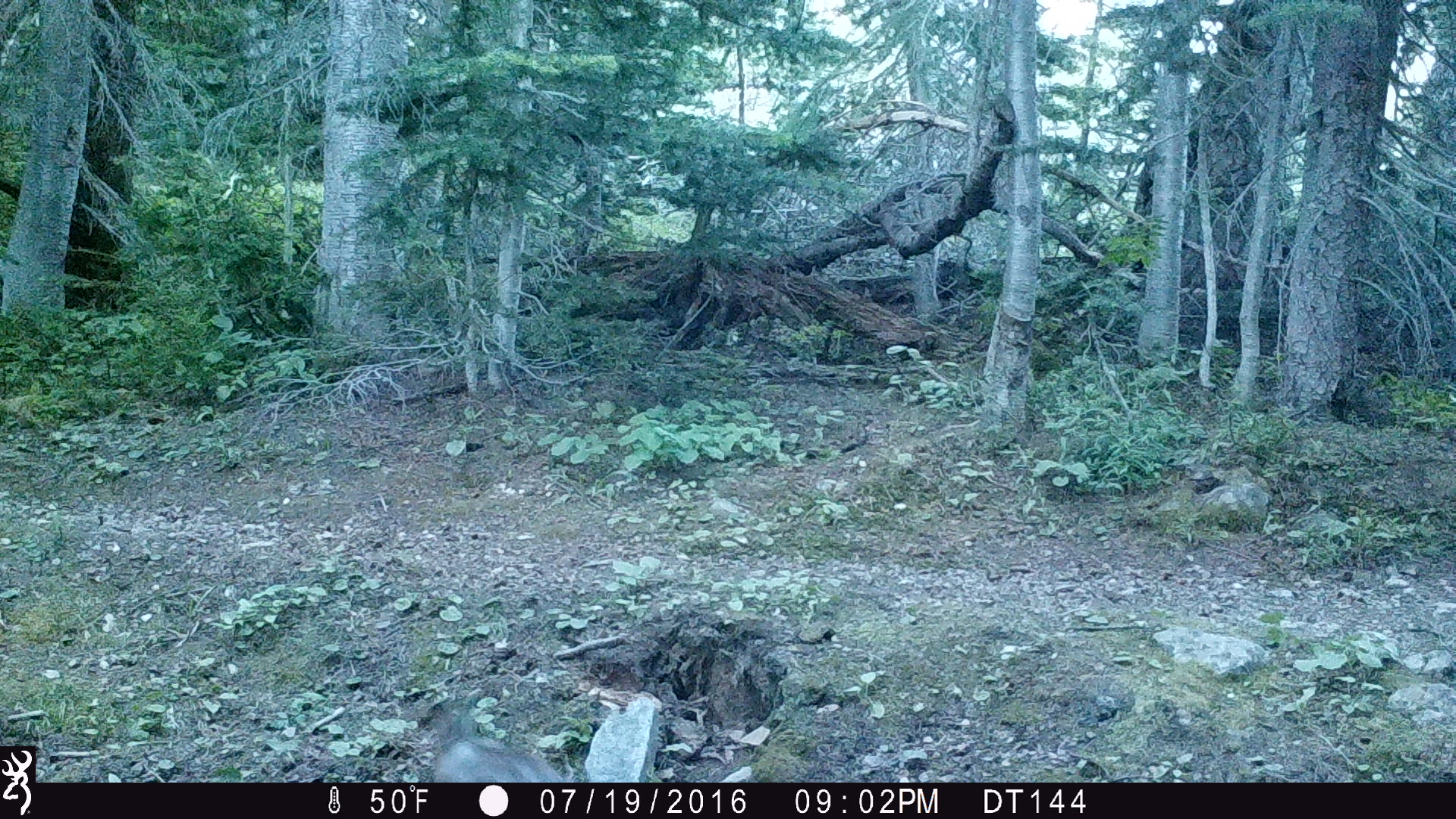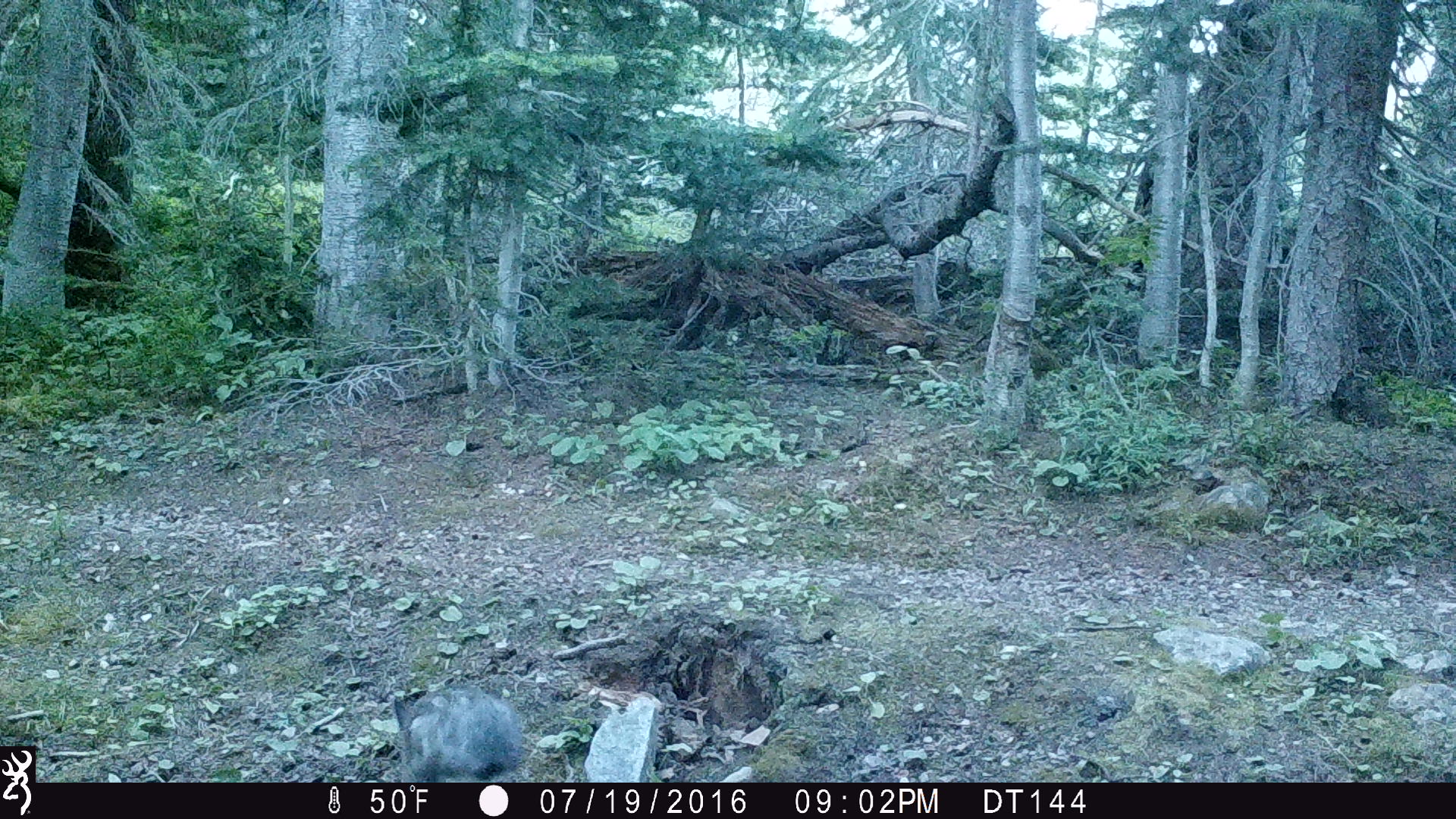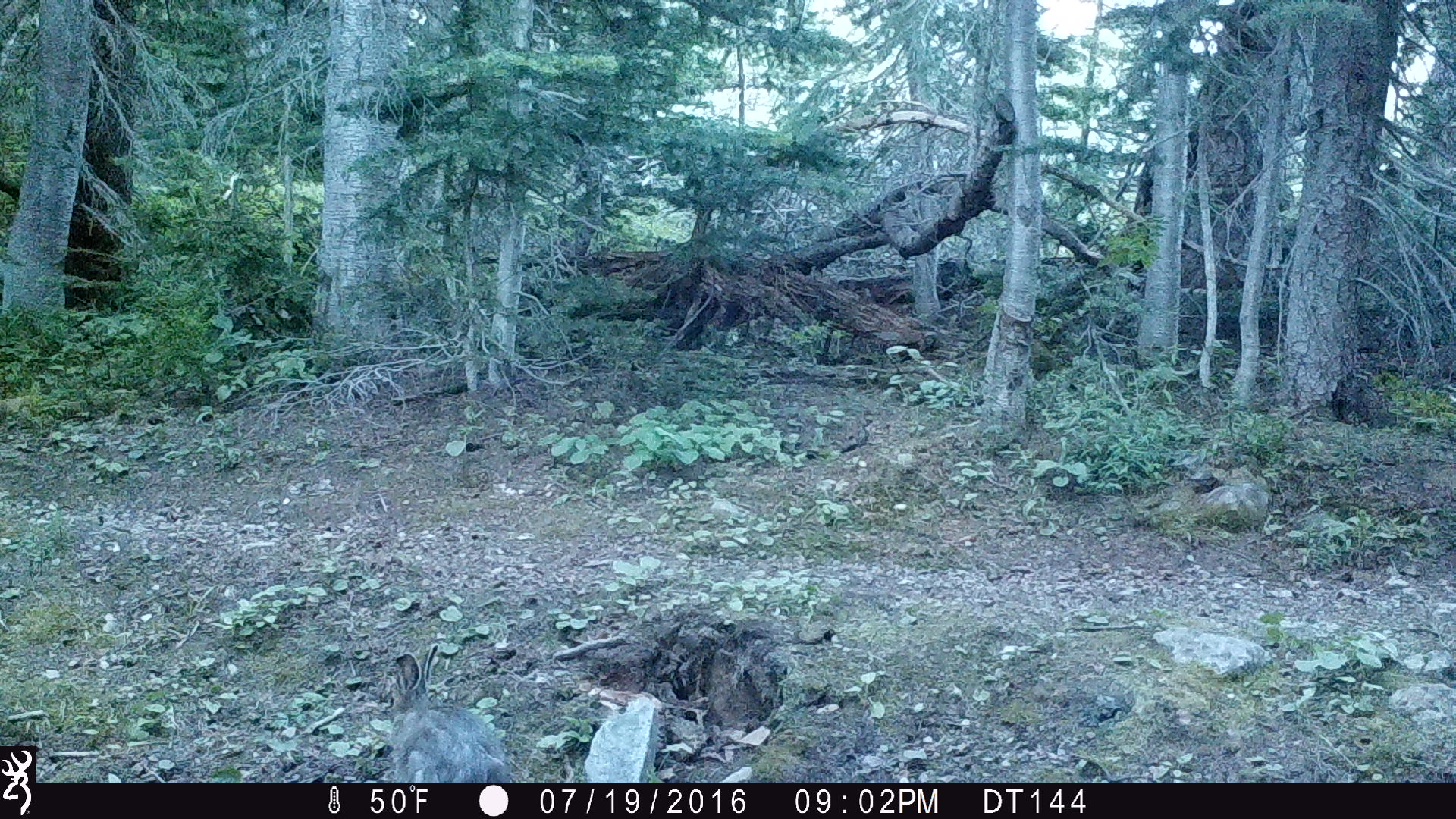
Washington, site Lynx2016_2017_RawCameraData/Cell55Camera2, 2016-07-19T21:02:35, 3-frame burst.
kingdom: Animalia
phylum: Chordata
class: Mammalia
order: Lagomorpha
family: Leporidae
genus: Lepus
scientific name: Lepus americanus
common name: snowshoe hare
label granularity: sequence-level